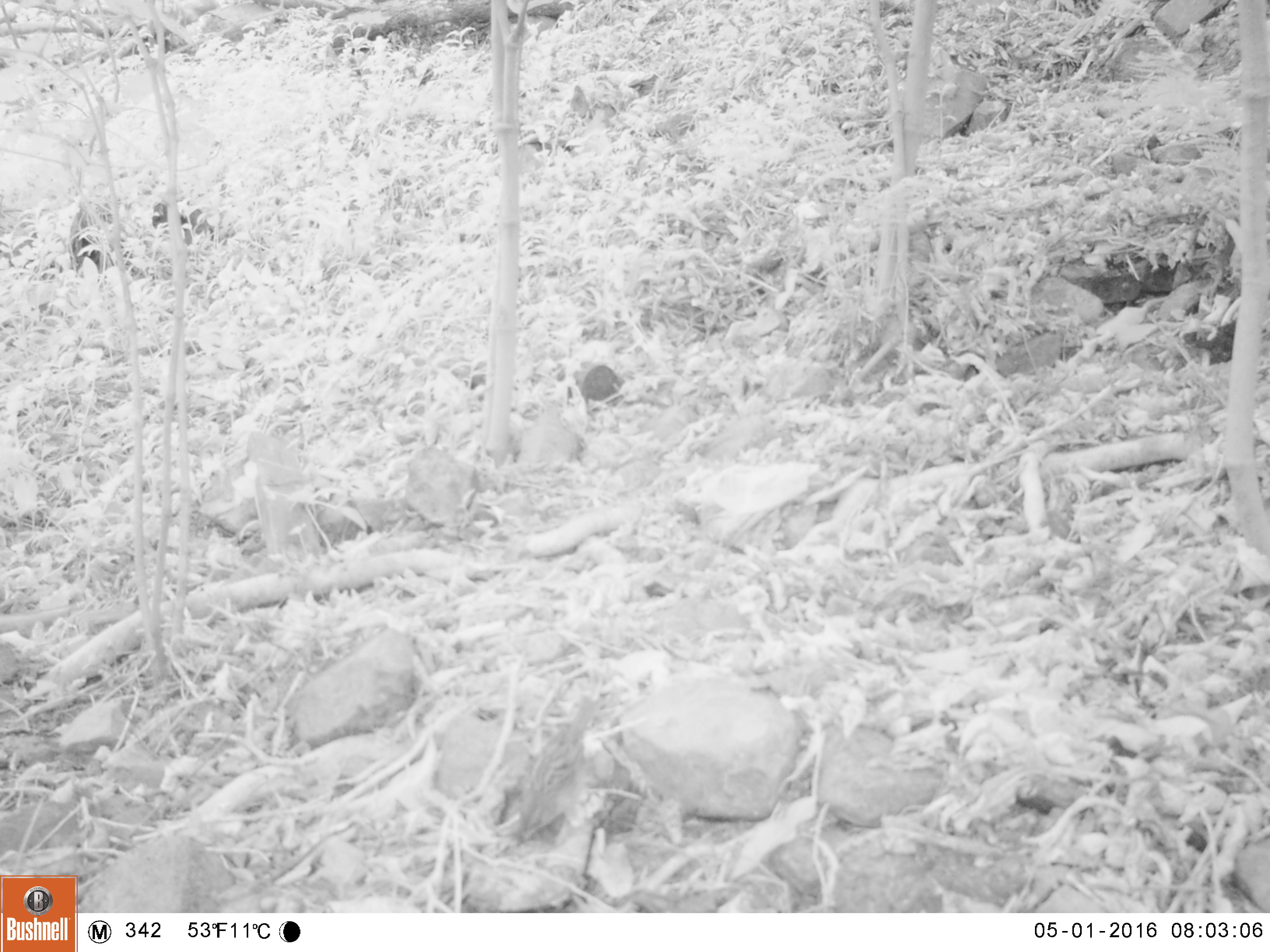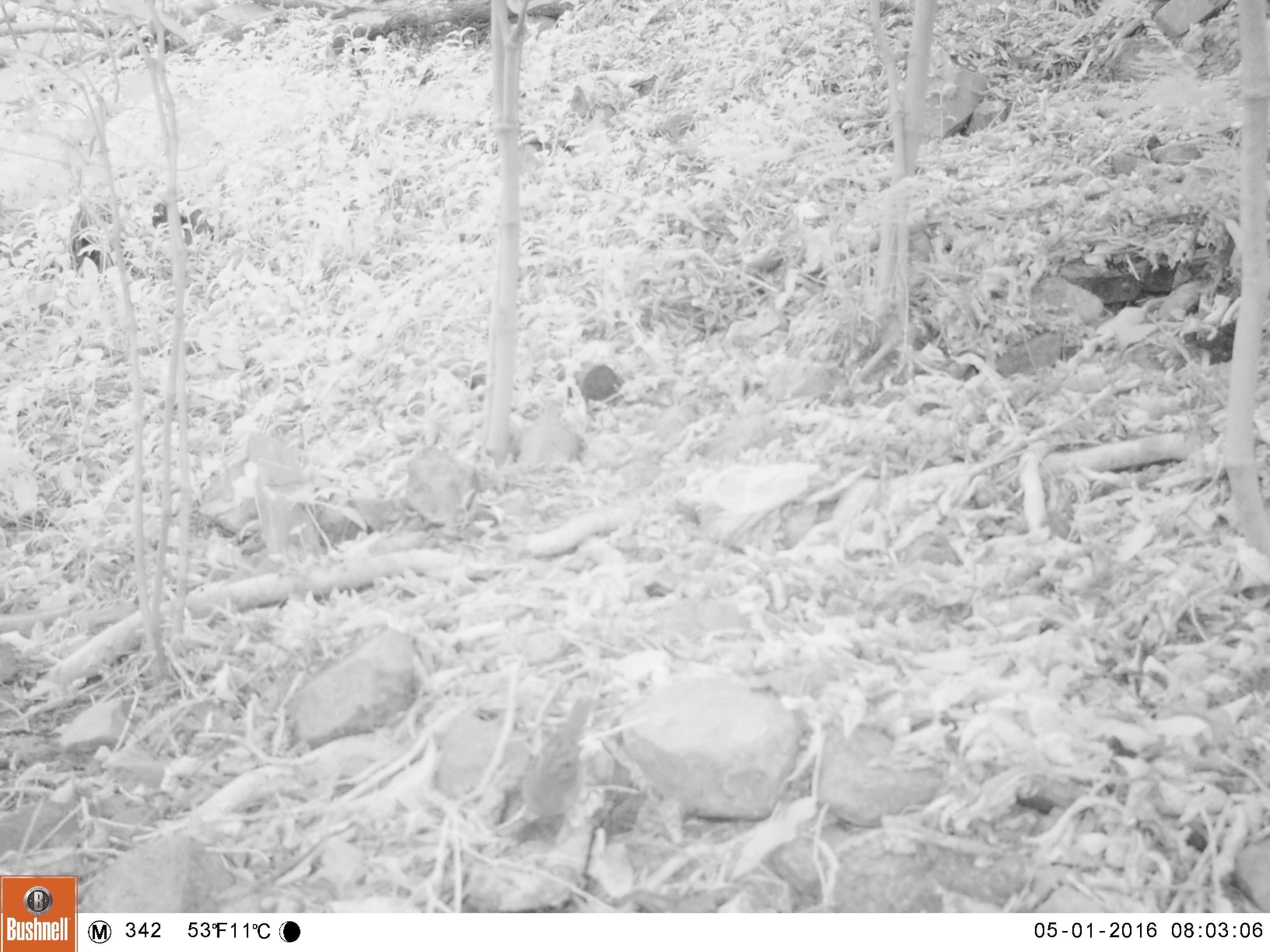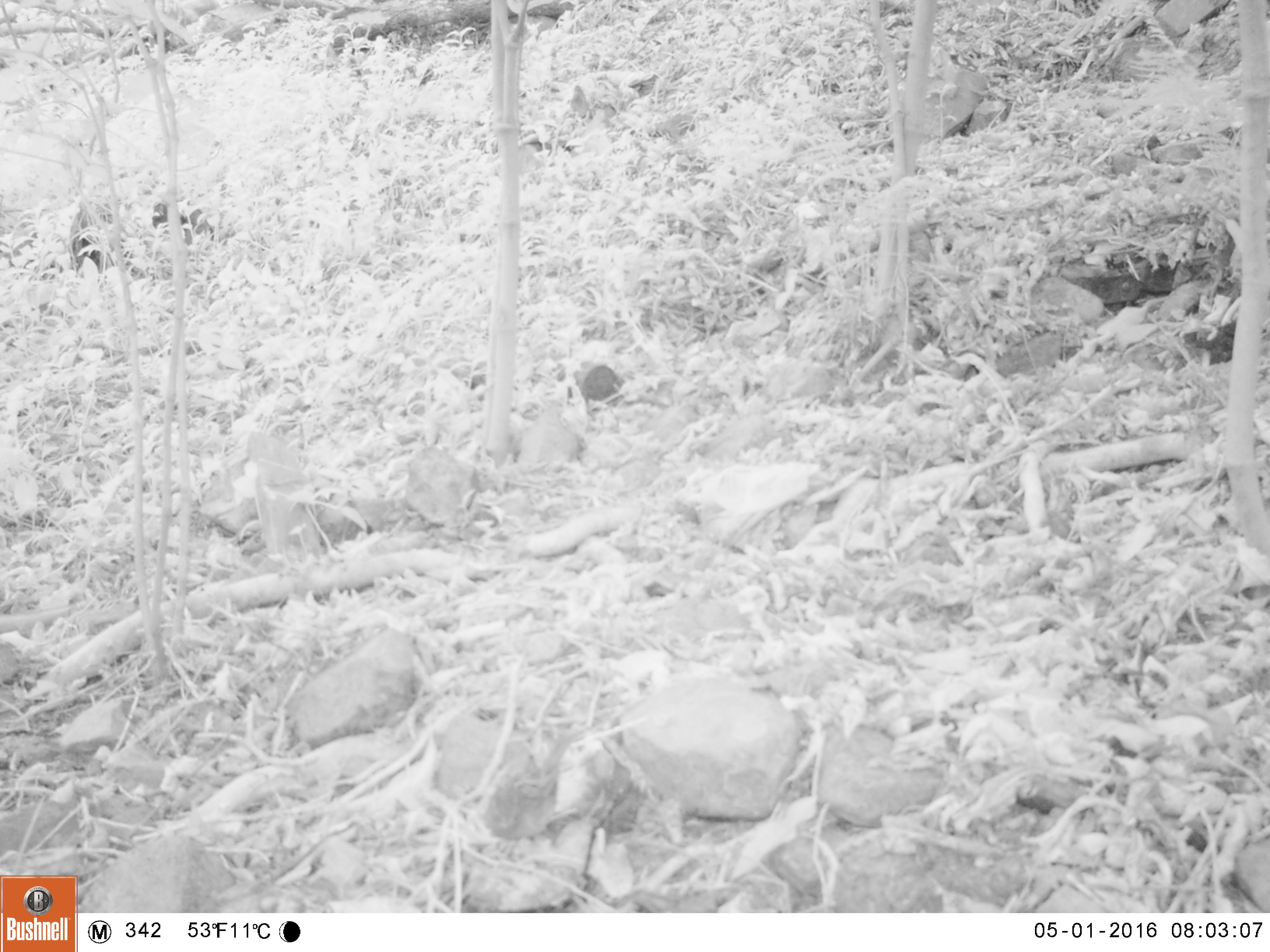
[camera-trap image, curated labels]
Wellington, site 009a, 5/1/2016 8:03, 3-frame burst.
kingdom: Animalia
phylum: Chordata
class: Aves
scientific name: Aves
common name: bird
Bird (Aves).